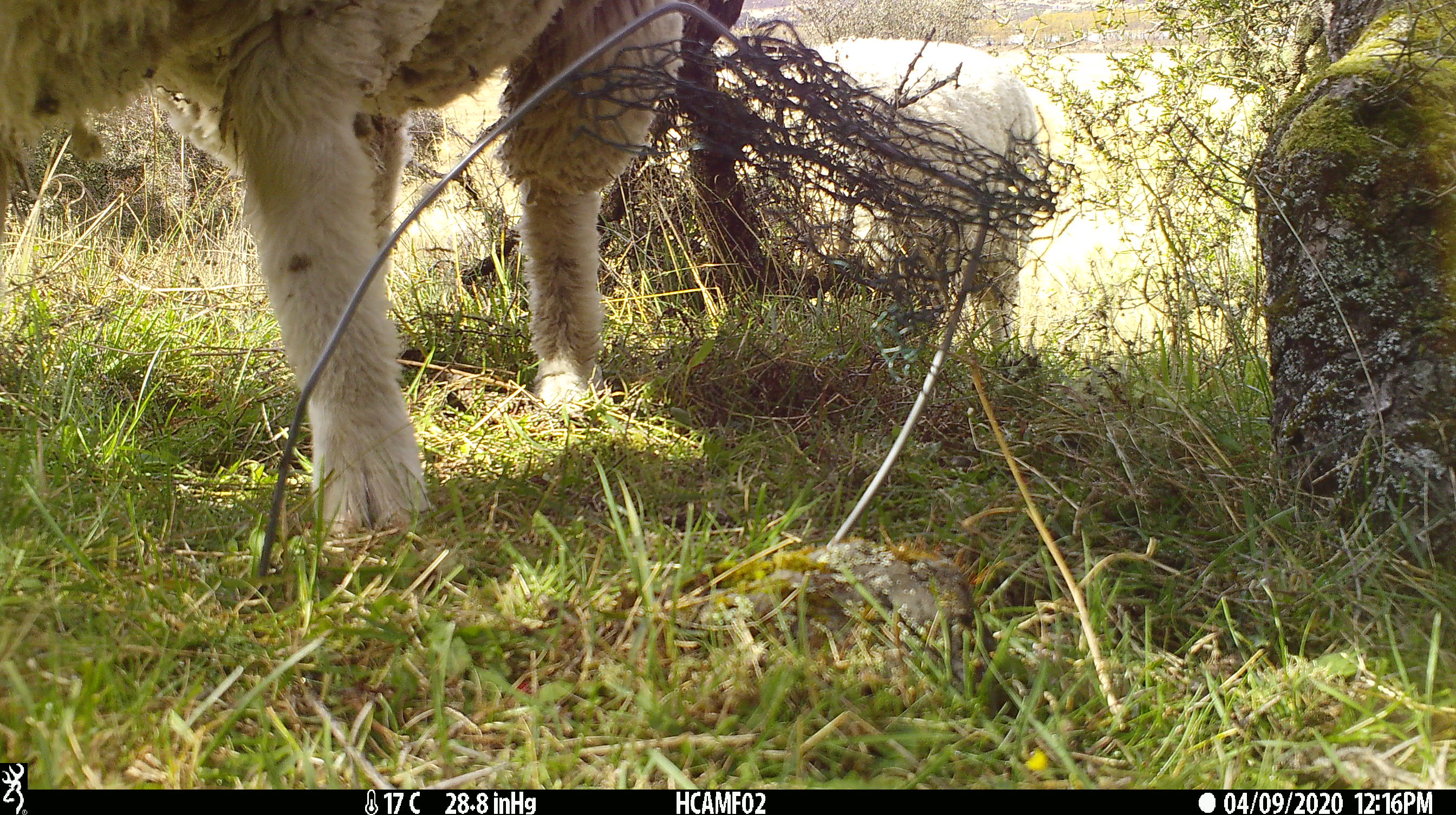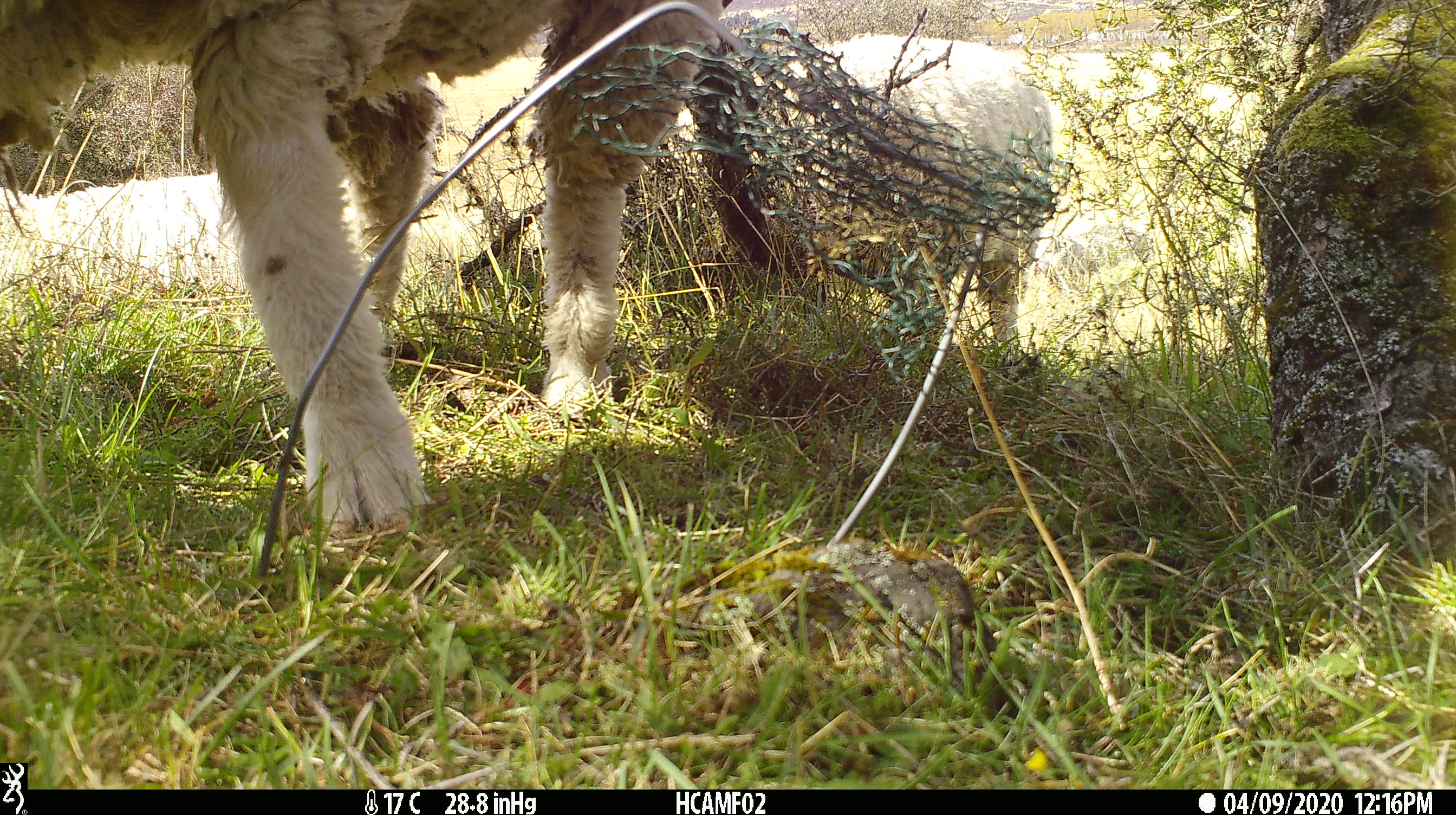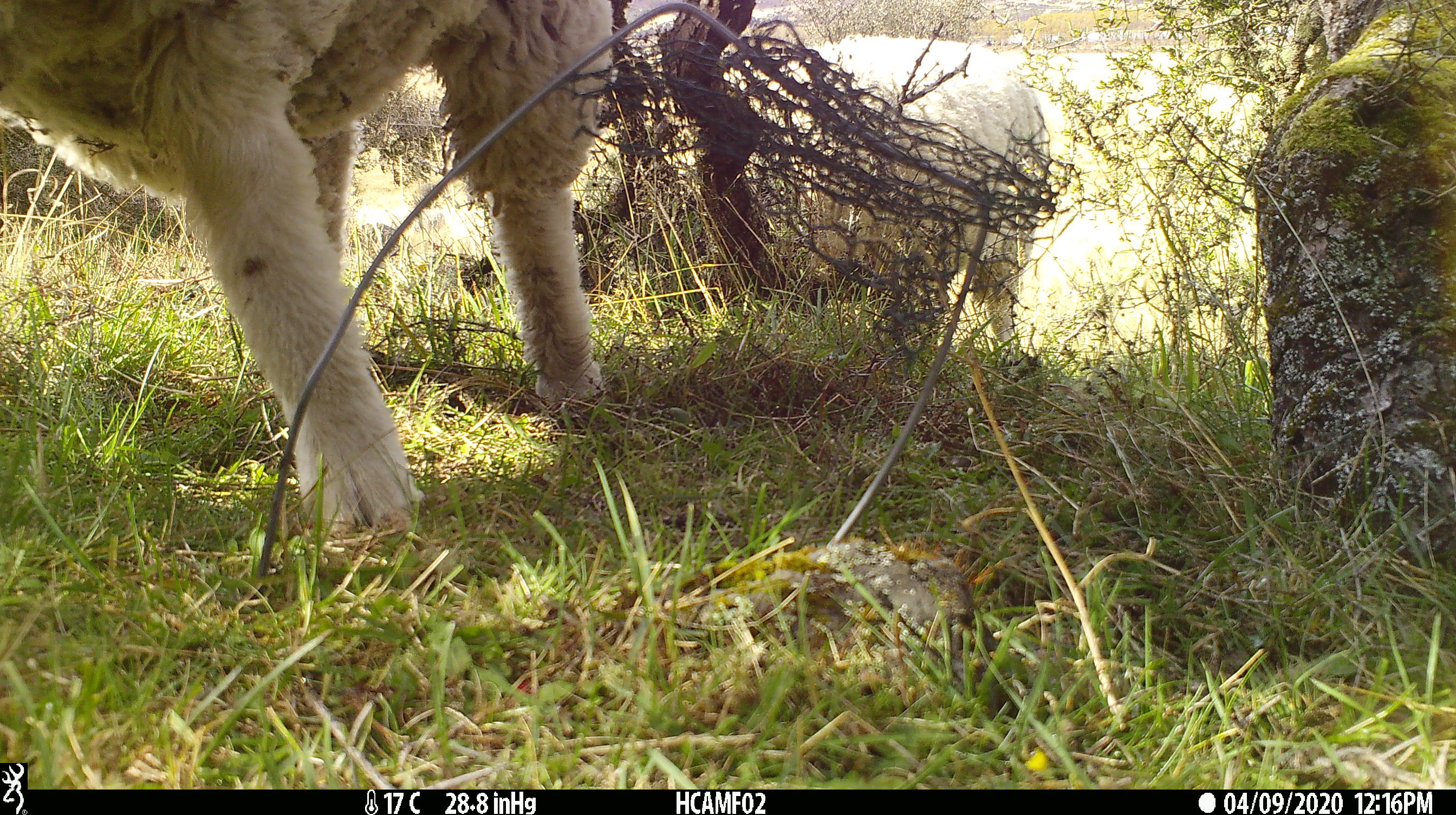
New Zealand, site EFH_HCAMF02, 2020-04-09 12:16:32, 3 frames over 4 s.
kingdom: Animalia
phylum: Chordata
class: Mammalia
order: Artiodactyla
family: Bovidae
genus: Ovis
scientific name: Ovis aries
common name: domestic sheep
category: sheep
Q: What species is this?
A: Sheep (domestic sheep) (Ovis aries).